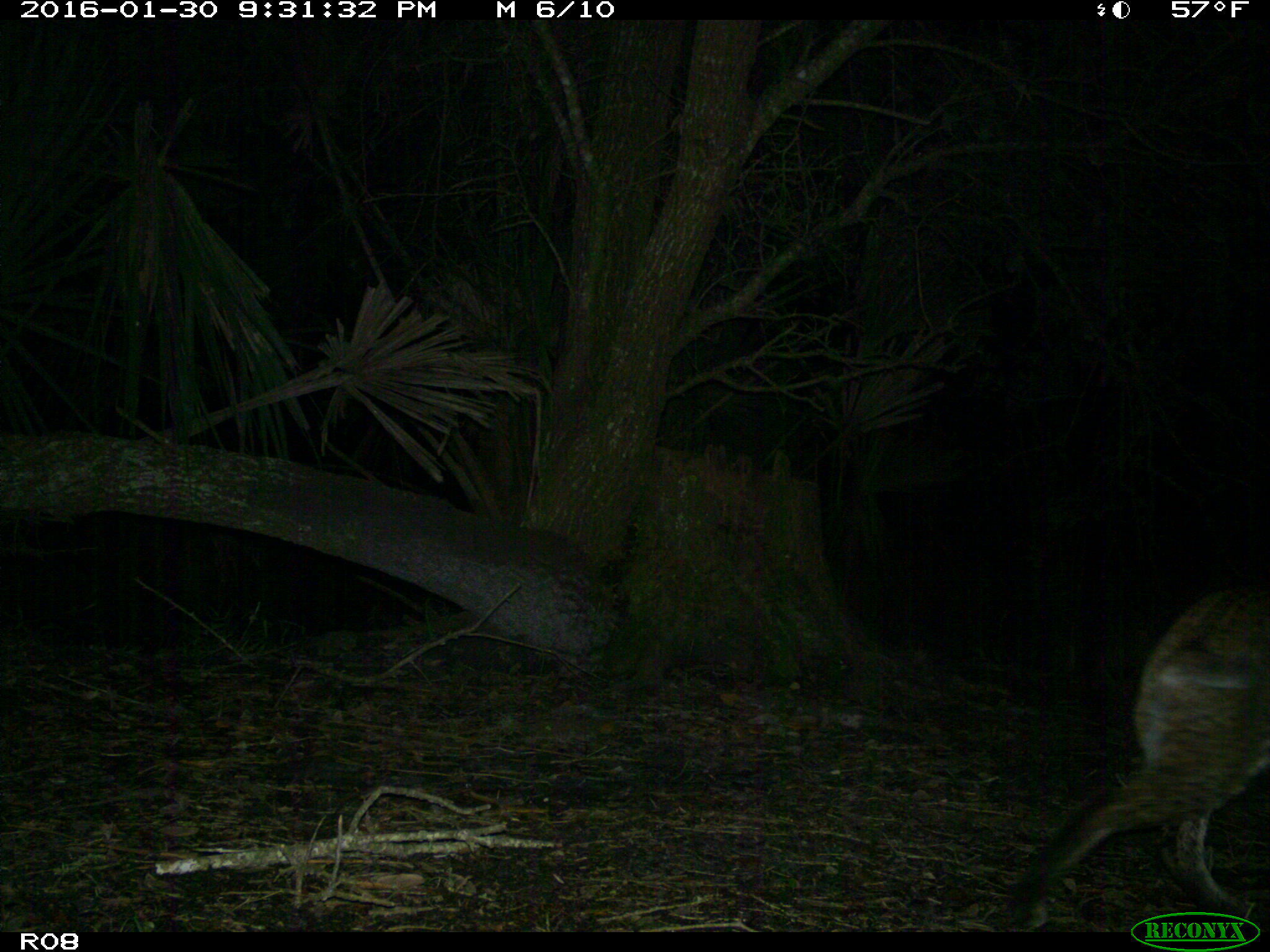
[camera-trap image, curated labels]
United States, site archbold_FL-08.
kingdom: Animalia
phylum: Chordata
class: Mammalia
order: Carnivora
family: Felidae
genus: Lynx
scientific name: Lynx rufus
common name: bobcat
Lynx rufus (bobcat).